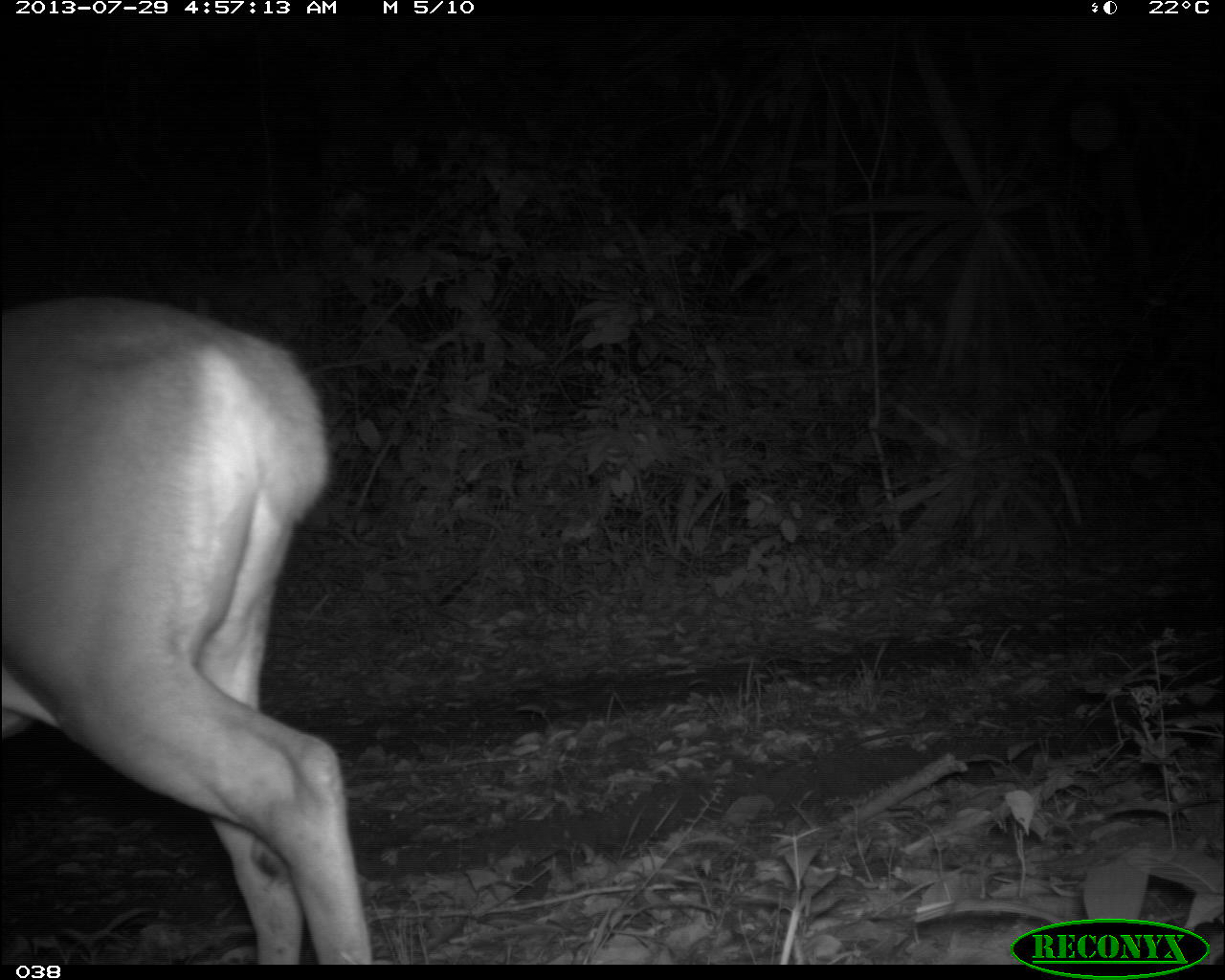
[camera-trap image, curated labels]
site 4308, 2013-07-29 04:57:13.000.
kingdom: Animalia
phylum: Chordata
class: Mammalia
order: Artiodactyla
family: Cervidae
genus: Odocoileus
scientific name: Odocoileus virginianus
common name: white-tailed deer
Odocoileus virginianus (white-tailed deer), count 1, sex male.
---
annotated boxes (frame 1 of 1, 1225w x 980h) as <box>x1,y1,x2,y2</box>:
odocoileus virginianus: <box>0,290,375,962</box>